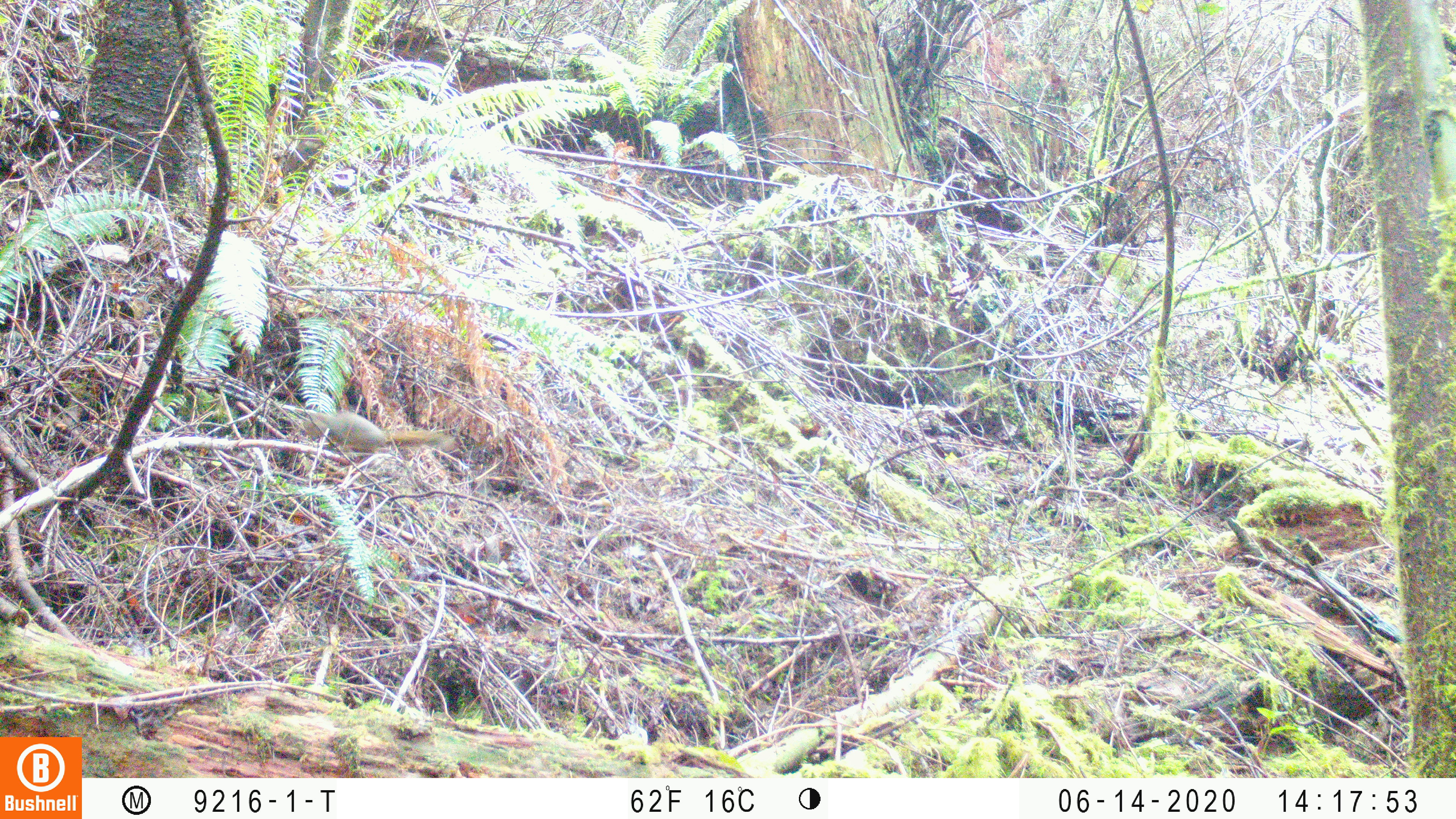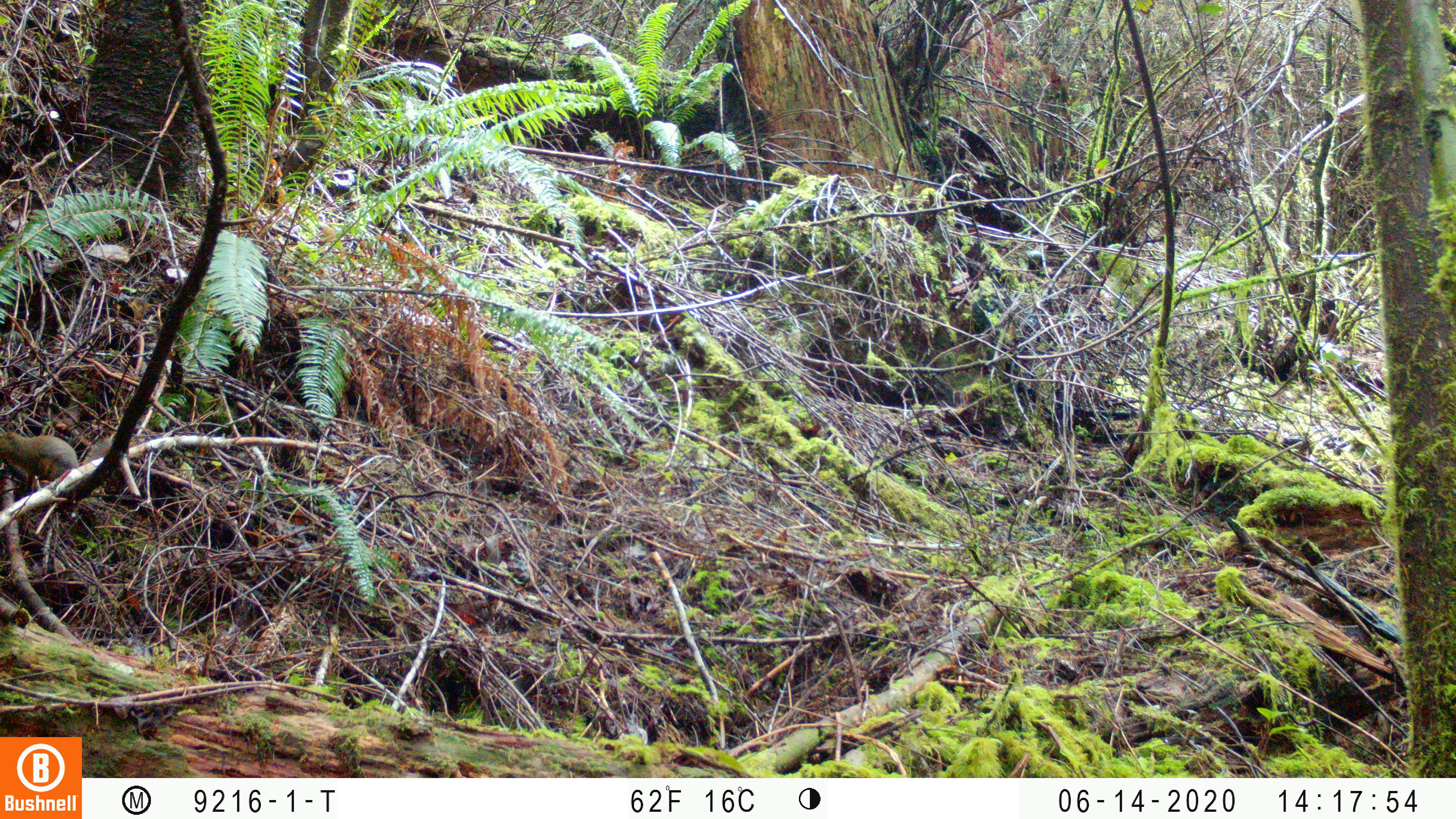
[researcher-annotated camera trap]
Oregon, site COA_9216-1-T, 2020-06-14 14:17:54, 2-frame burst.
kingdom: Animalia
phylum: Chordata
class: Mammalia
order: Rodentia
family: Sciuridae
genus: Tamiasciurus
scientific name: Tamiasciurus douglasii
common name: douglas squirrel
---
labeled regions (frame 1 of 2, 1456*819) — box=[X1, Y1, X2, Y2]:
douglas squirrel: box=[309, 396, 447, 464]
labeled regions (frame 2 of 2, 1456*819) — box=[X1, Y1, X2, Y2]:
douglas squirrel: box=[2, 427, 96, 494]